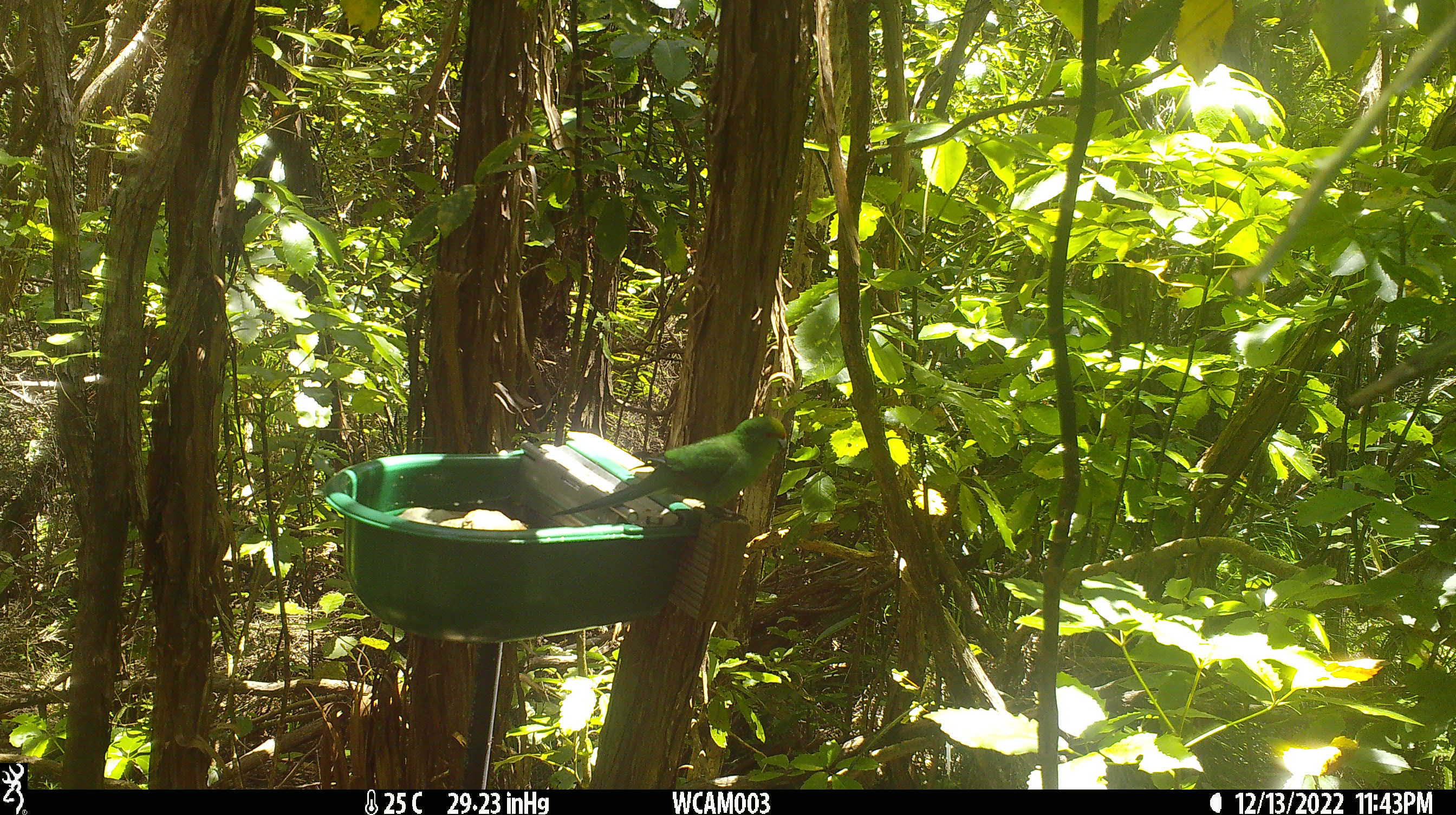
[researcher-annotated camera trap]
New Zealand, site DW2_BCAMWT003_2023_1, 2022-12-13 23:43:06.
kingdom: Animalia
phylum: Chordata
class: Aves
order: Psittaciformes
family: Psittaculidae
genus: Cyanoramphus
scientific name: Cyanoramphus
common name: parakeet